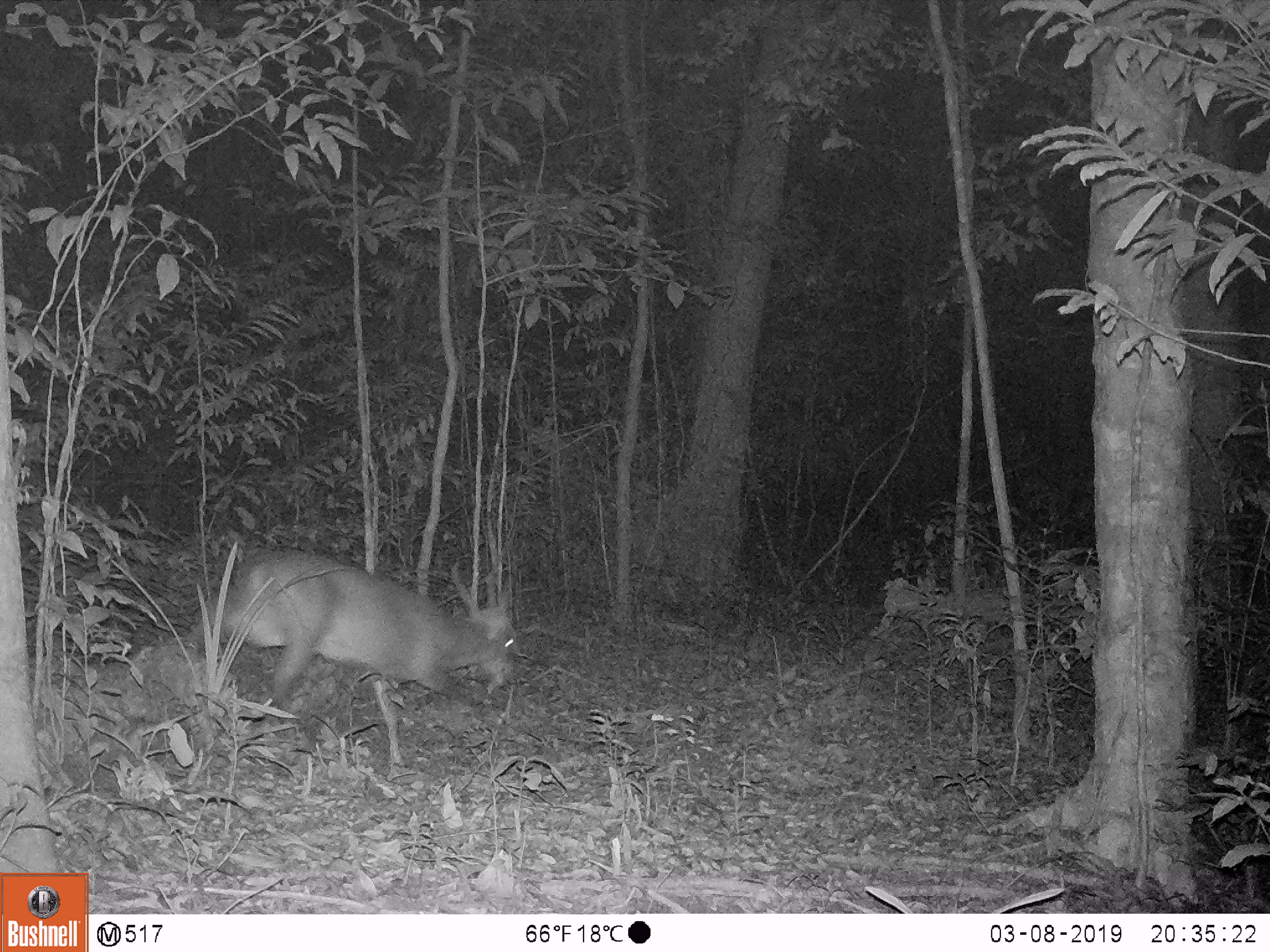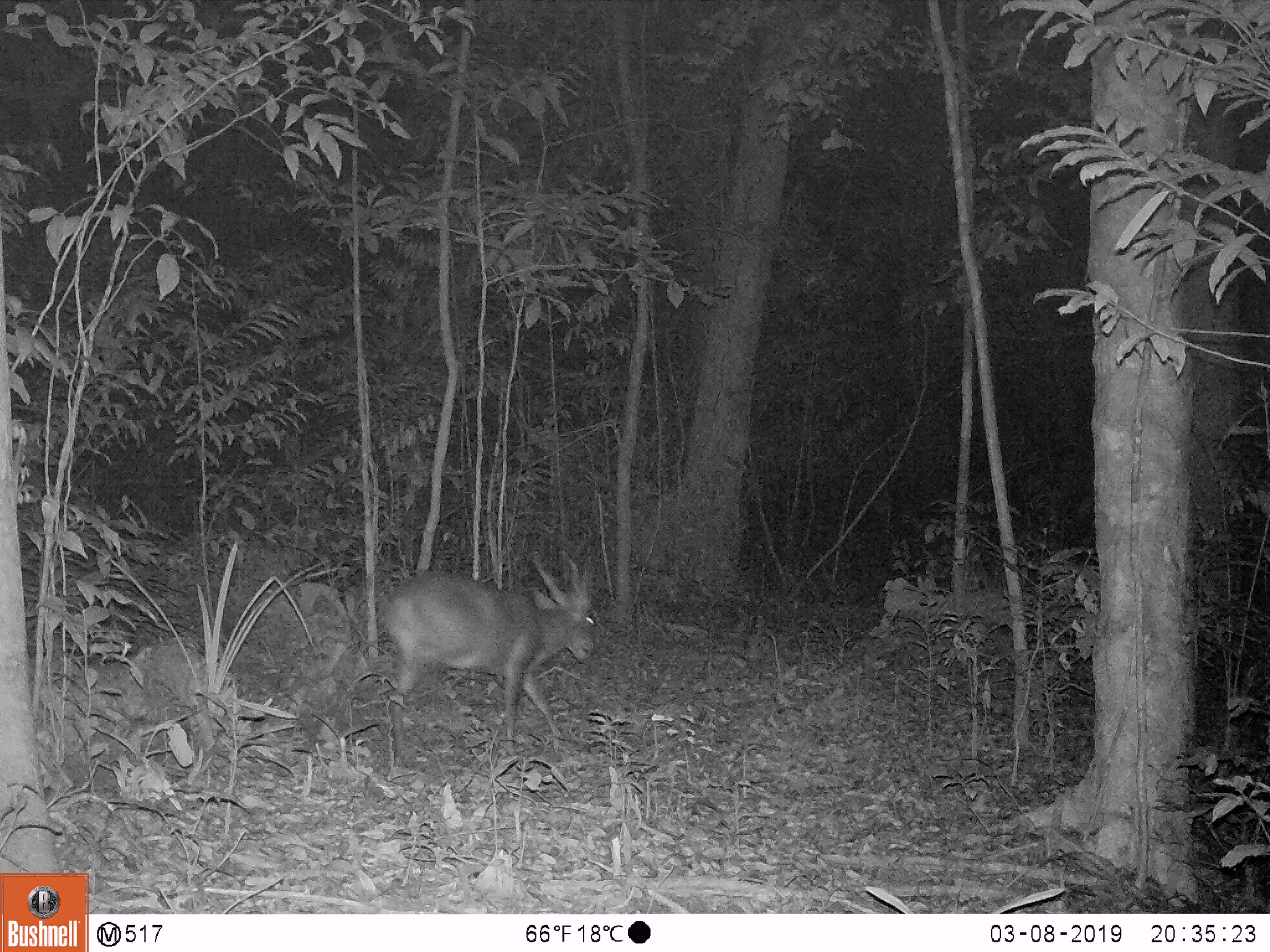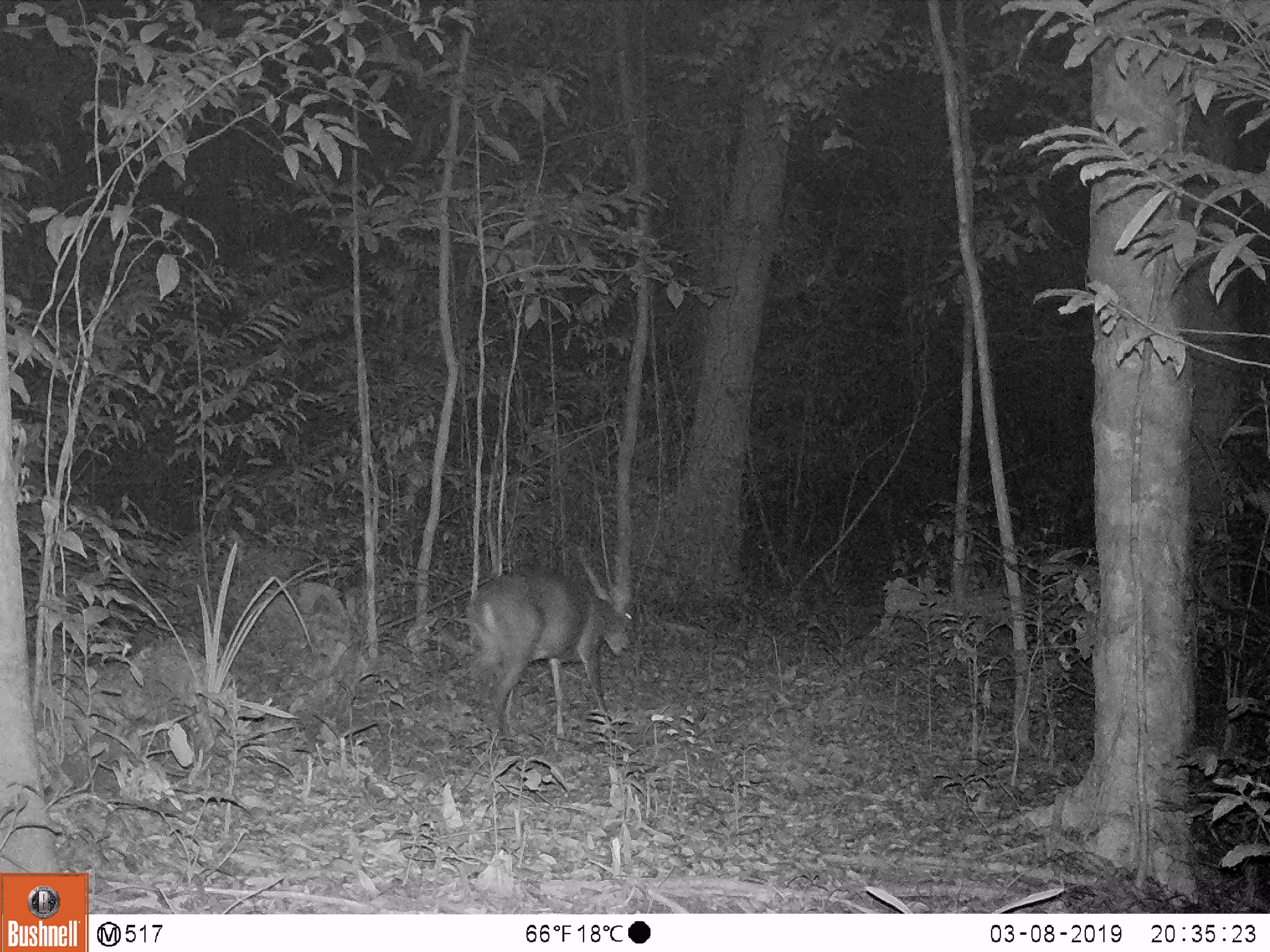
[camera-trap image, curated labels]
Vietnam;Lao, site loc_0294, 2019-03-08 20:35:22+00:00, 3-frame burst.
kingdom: Animalia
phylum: Chordata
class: Mammalia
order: Artiodactyla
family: Cervidae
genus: Muntiacus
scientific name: Muntiacus vuquangensis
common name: large-antlered muntjac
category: large antlered muntjac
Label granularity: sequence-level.